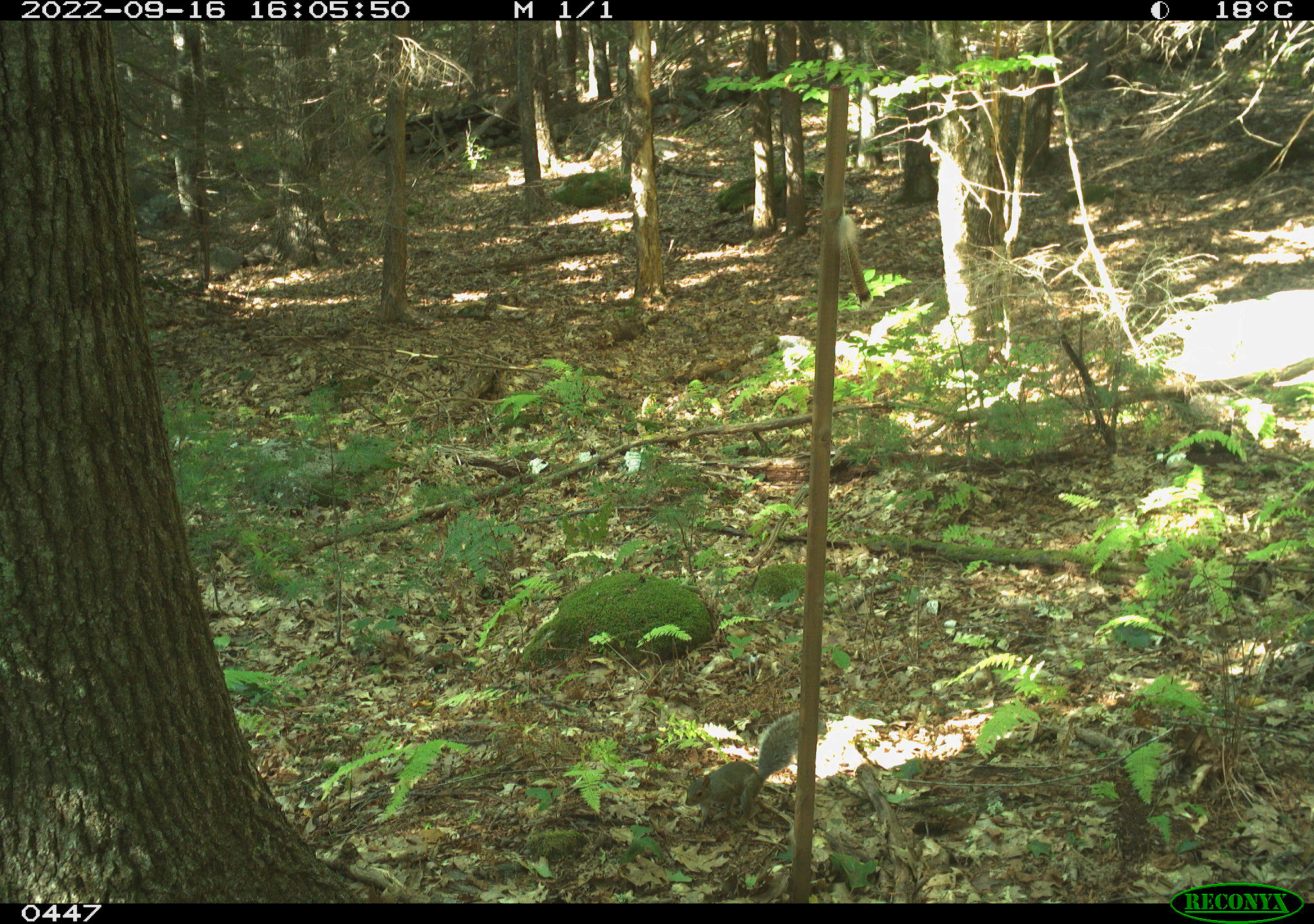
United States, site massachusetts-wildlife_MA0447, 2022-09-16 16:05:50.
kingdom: Animalia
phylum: Chordata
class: Mammalia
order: Rodentia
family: Sciuridae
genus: Sciurus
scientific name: Sciurus carolinensis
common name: gray squirrel